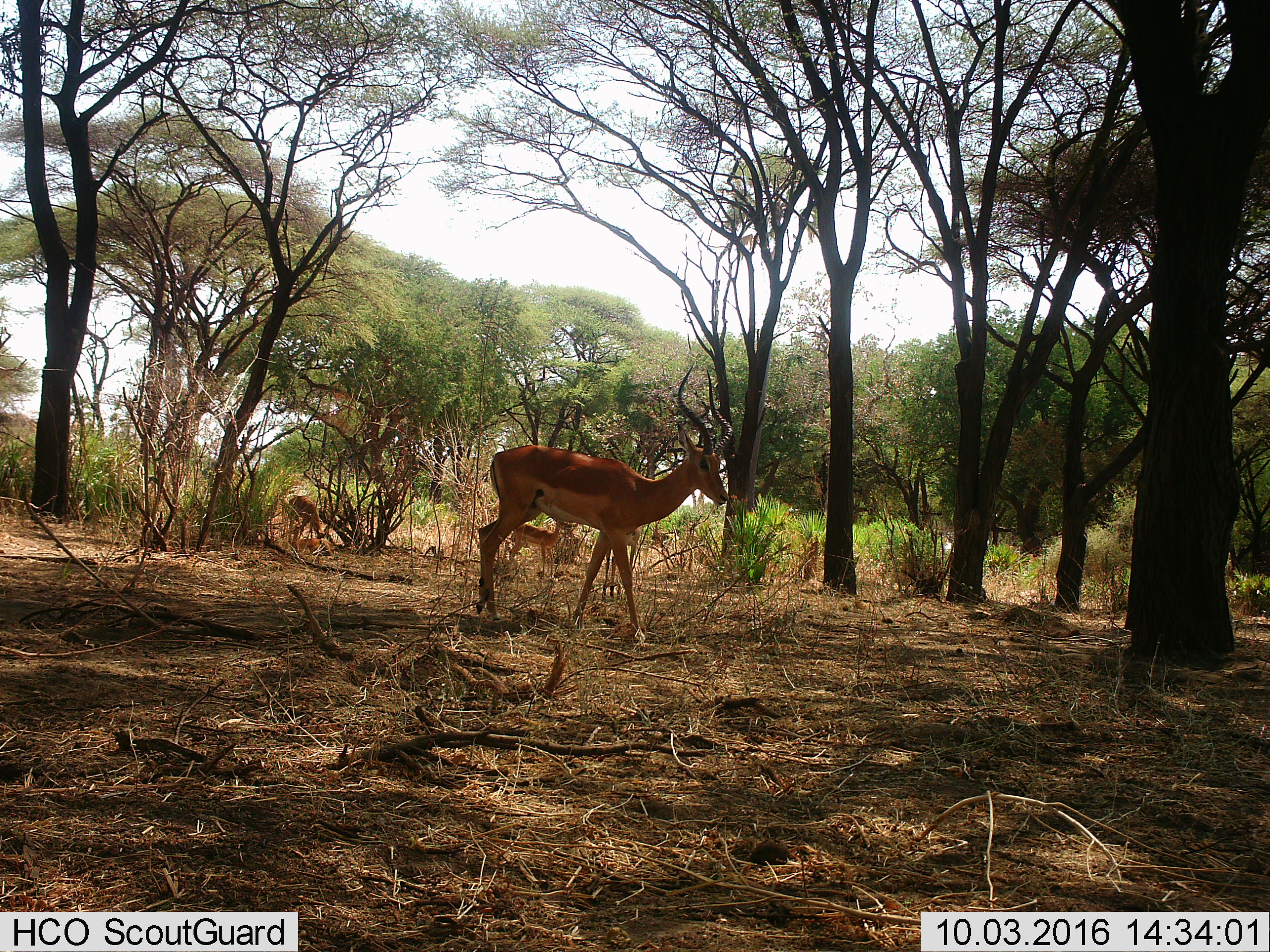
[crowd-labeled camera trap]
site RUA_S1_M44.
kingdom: Animalia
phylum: Chordata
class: Mammalia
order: Artiodactyla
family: Bovidae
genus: Aepyceros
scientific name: Aepyceros melampus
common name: impala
Impala (Aepyceros melampus), count 4. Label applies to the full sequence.